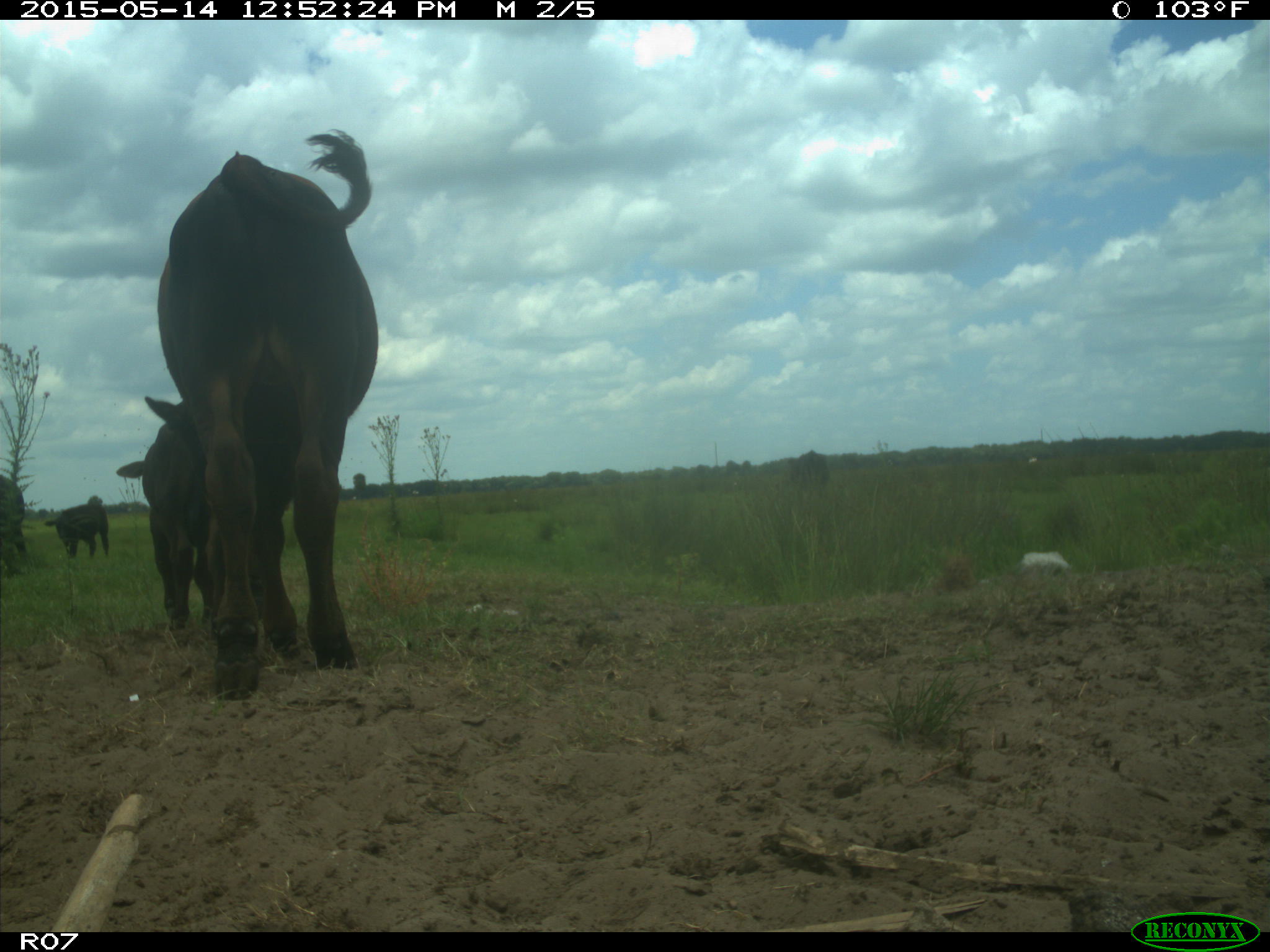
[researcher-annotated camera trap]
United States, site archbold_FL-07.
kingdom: Animalia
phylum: Chordata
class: Mammalia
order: Artiodactyla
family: Bovidae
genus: Bos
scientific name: Bos taurus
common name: domestic cow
Bos taurus (domestic cow).